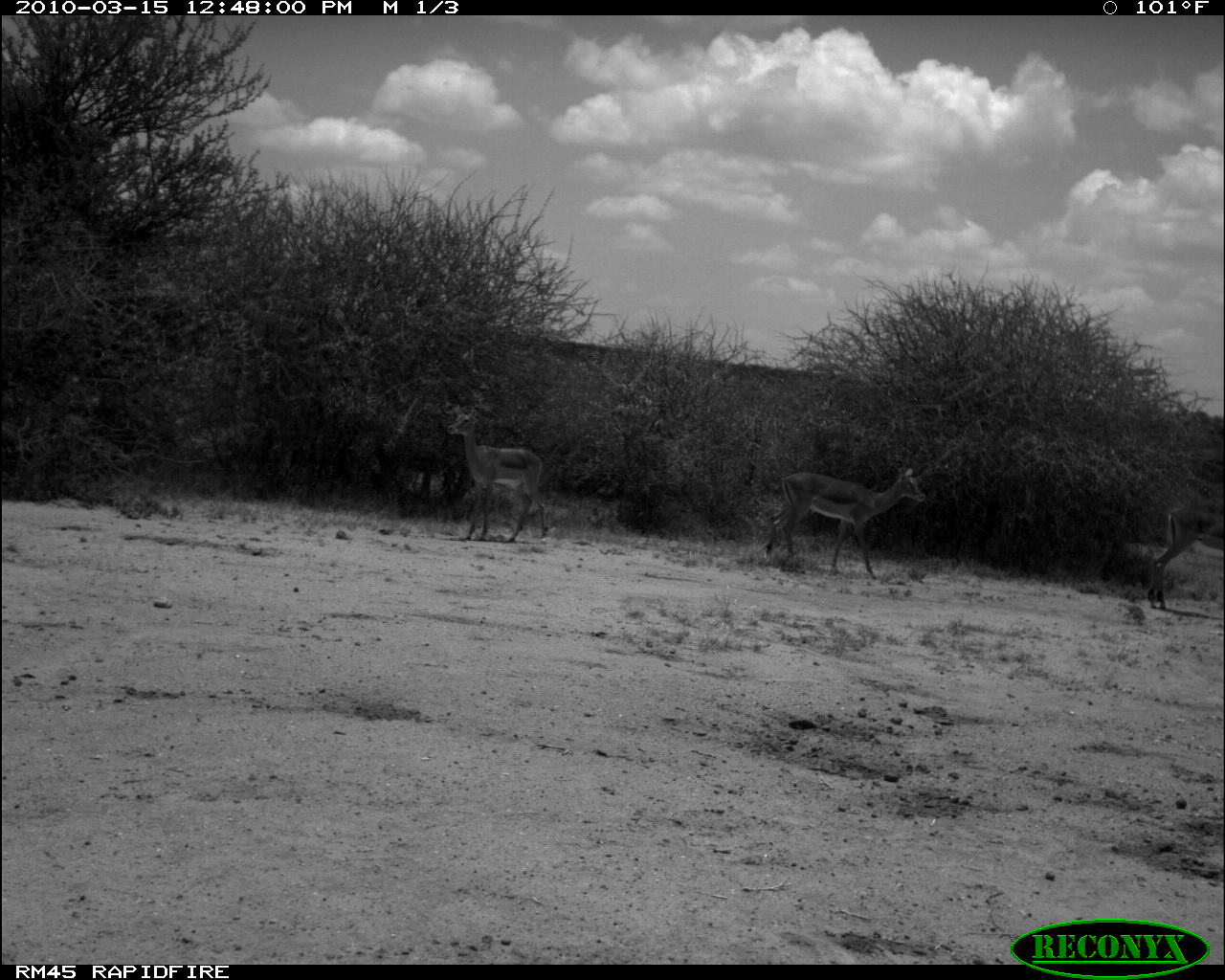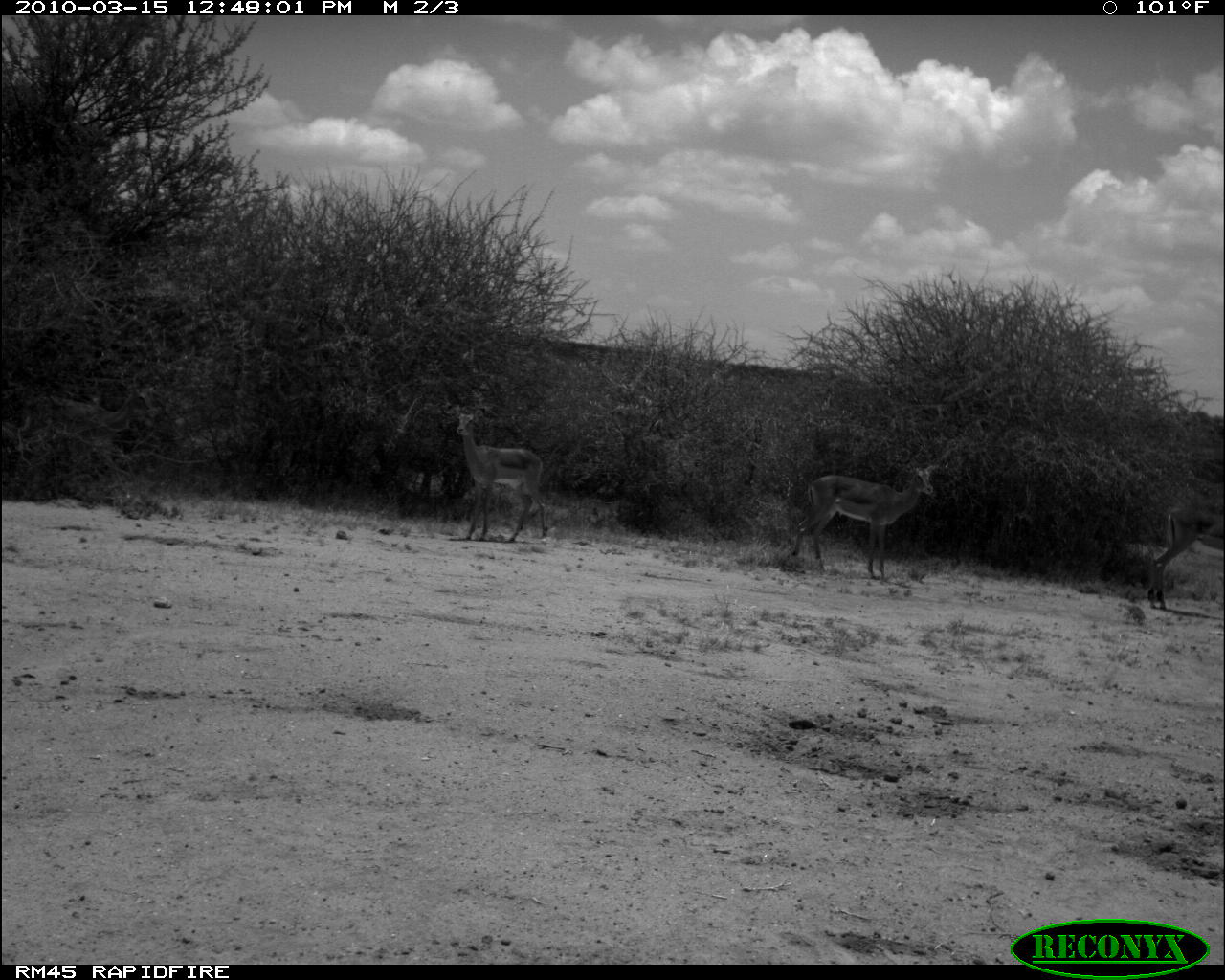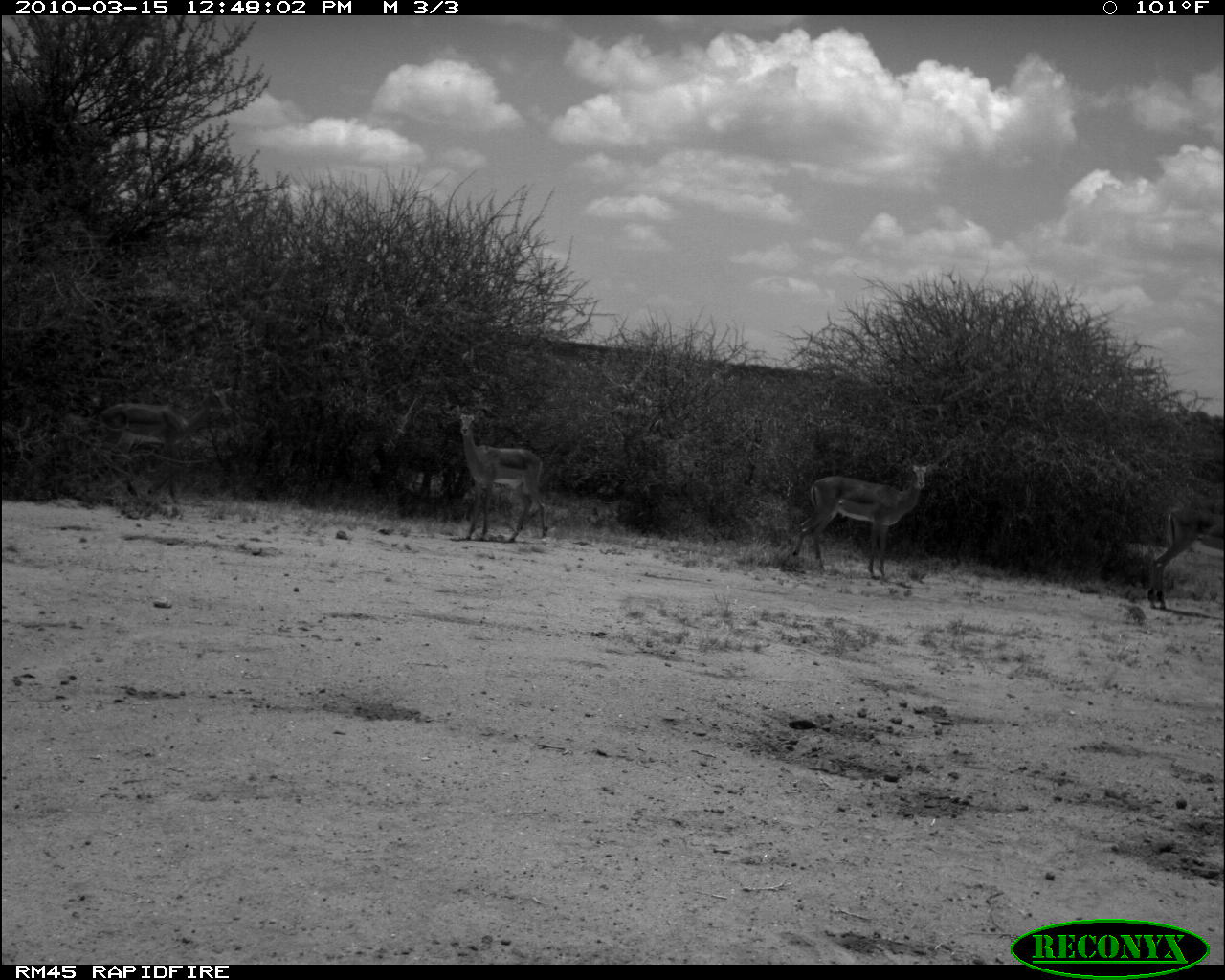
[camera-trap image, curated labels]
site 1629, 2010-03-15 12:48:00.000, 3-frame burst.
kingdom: Animalia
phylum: Chordata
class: Mammalia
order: Artiodactyla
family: Bovidae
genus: Aepyceros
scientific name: Aepyceros melampus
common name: impala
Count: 3.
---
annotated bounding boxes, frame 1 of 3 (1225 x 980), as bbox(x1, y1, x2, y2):
aepyceros melampus: bbox(762, 467, 926, 580); bbox(445, 404, 550, 543); bbox(1145, 505, 1225, 610)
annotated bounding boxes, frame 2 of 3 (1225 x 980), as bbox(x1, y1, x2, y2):
aepyceros melampus: bbox(787, 464, 938, 584); bbox(3, 383, 153, 503); bbox(454, 408, 549, 543); bbox(1145, 505, 1225, 609)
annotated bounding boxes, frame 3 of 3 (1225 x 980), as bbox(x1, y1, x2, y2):
aepyceros melampus: bbox(93, 375, 232, 519); bbox(791, 462, 932, 579); bbox(454, 406, 551, 544); bbox(1145, 505, 1225, 614)